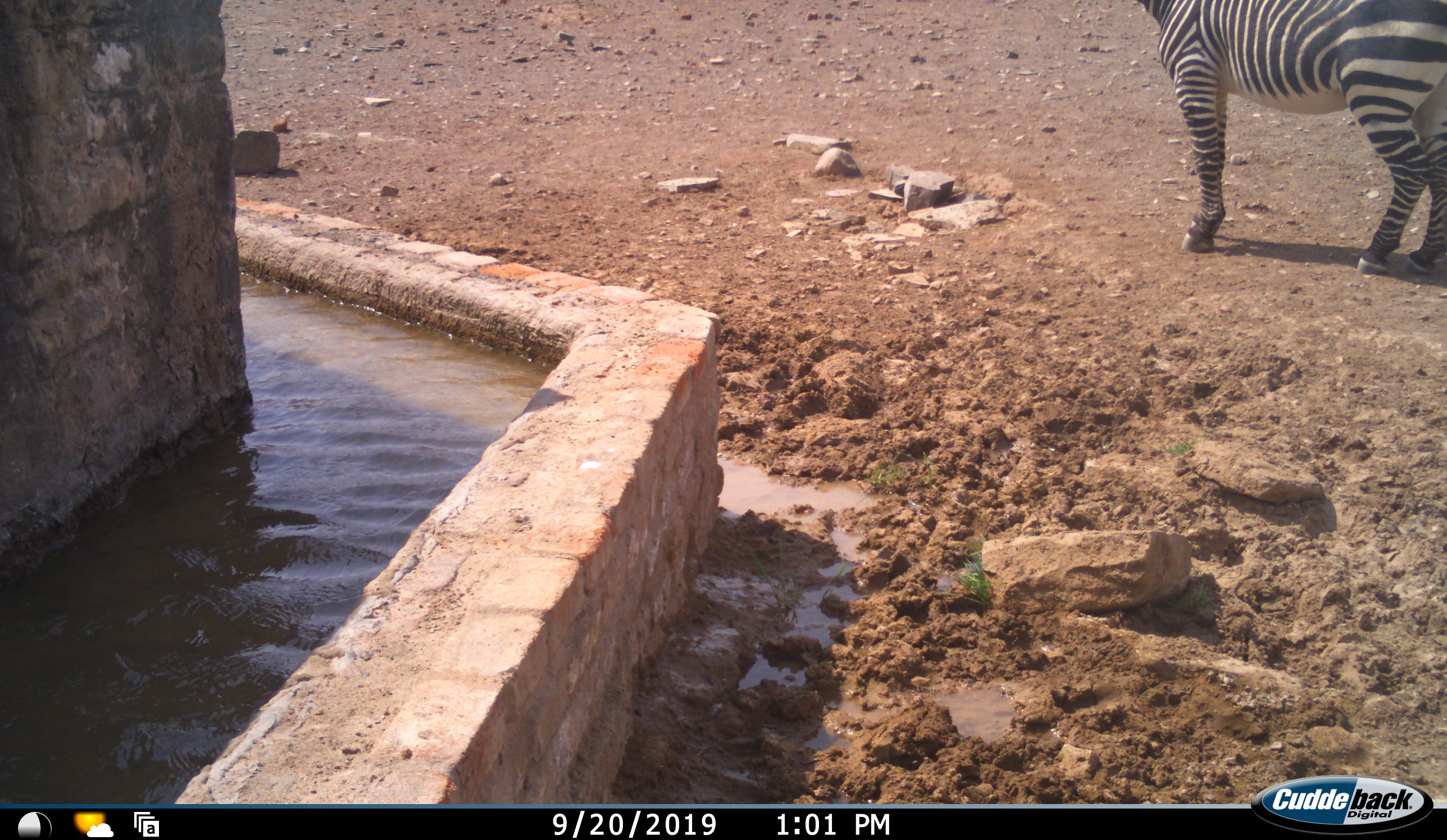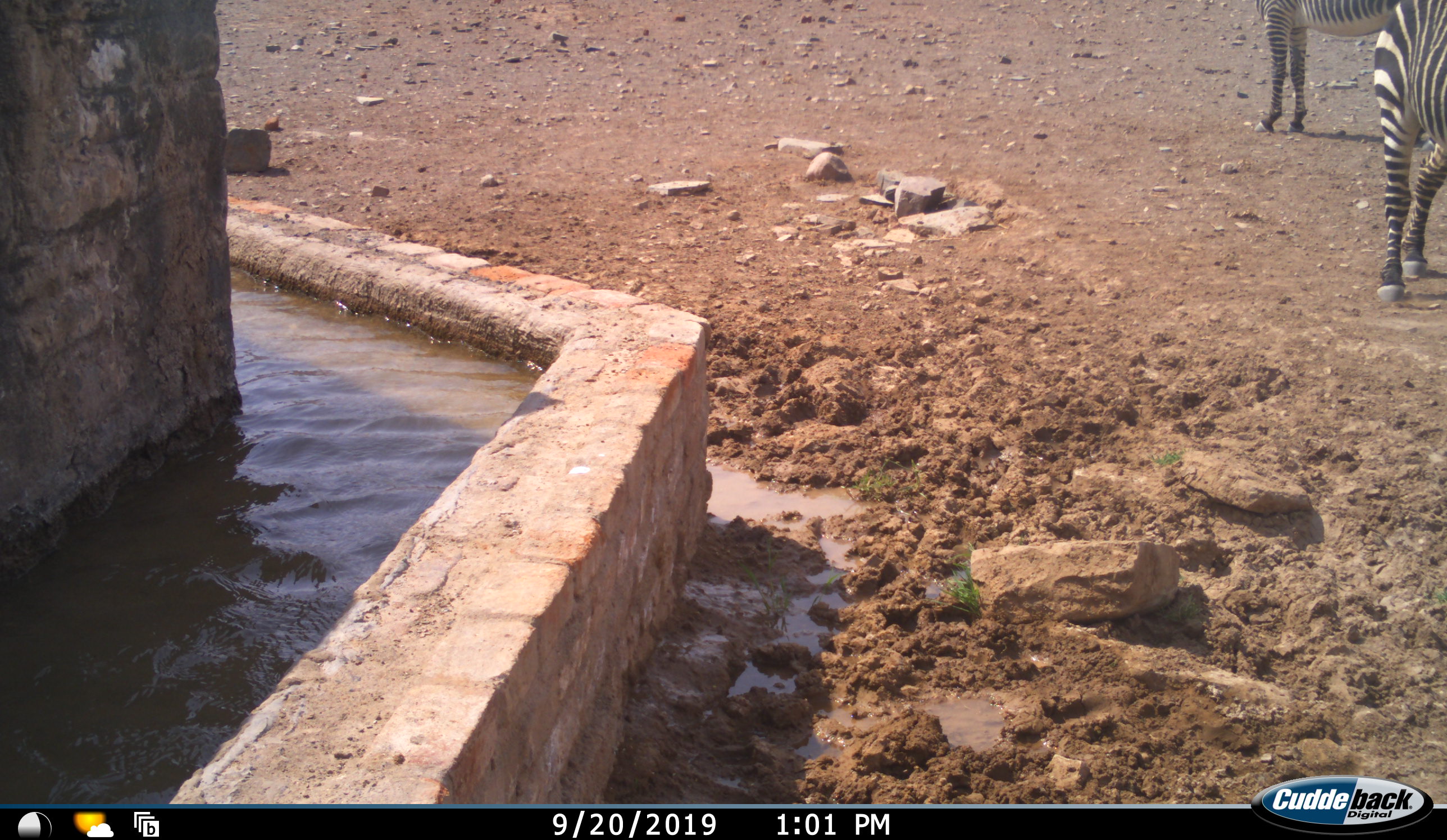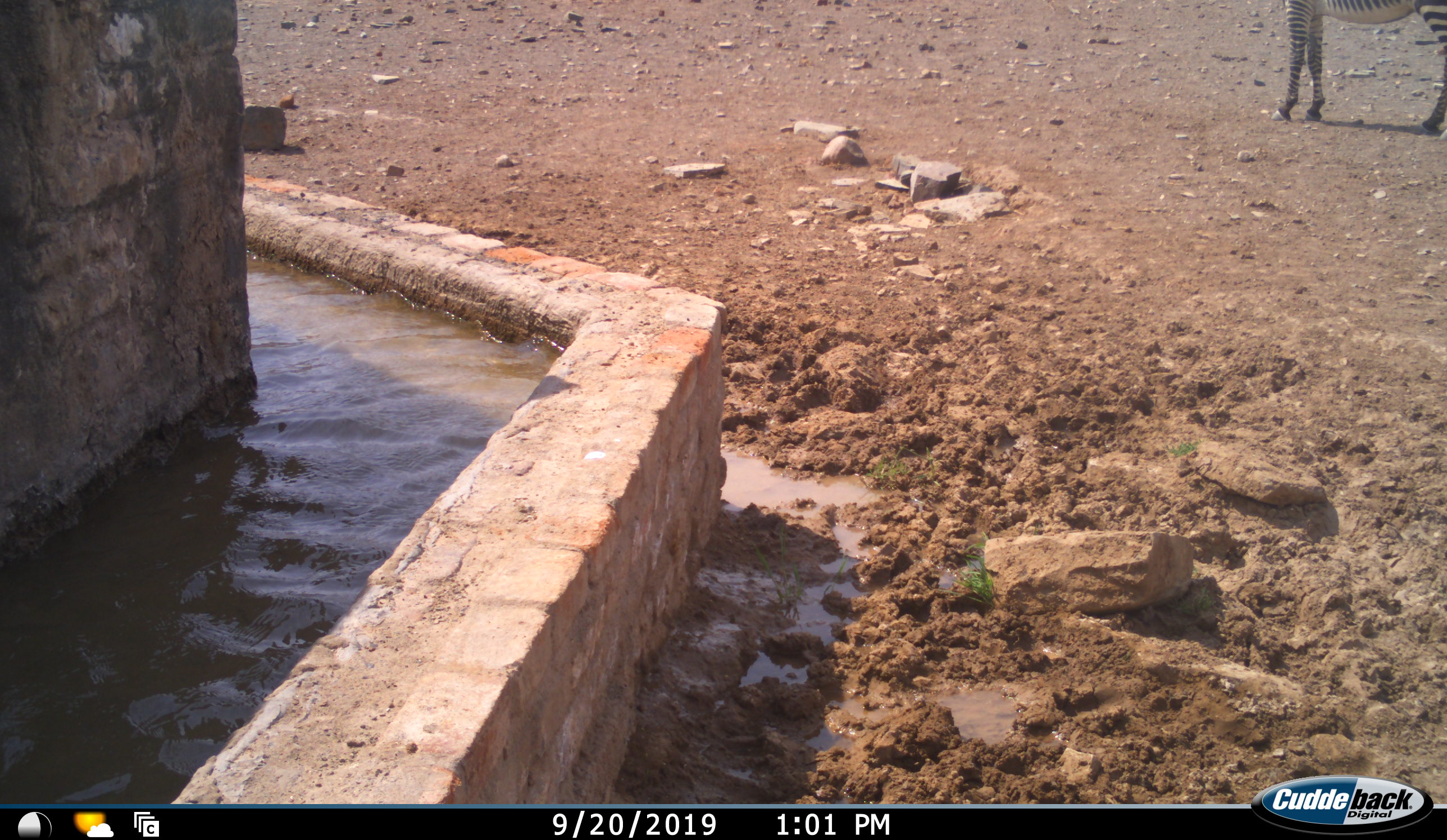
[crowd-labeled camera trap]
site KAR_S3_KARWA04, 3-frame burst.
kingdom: Animalia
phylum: Chordata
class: Mammalia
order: Perissodactyla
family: Equidae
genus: Equus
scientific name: Equus zebra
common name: mountain zebra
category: zebramountain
Zebramountain (mountain zebra) (Equus zebra), count 2. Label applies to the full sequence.